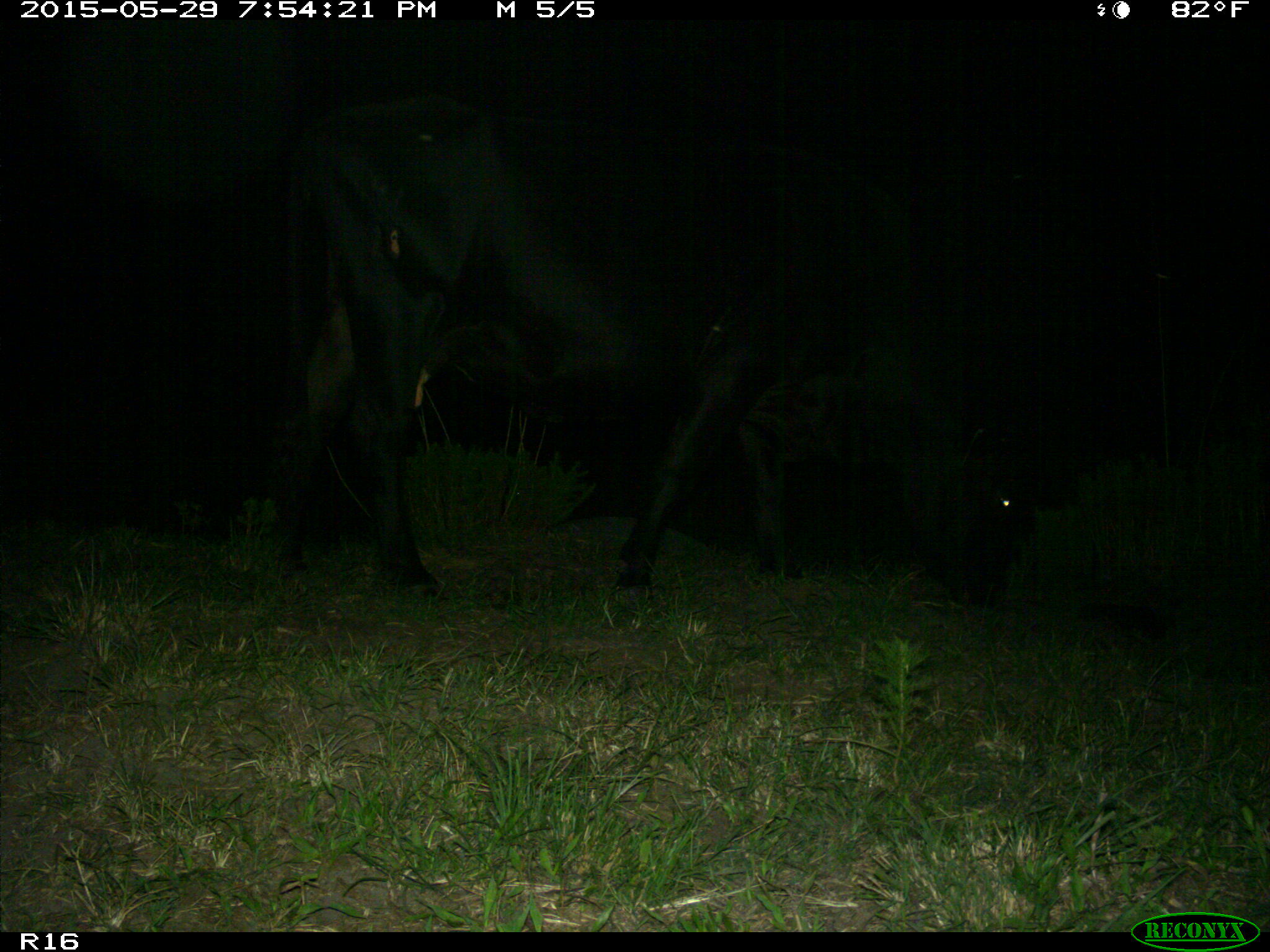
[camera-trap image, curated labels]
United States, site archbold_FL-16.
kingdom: Animalia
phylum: Chordata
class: Mammalia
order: Artiodactyla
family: Bovidae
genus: Bos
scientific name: Bos taurus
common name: domestic cow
Bos taurus (domestic cow).